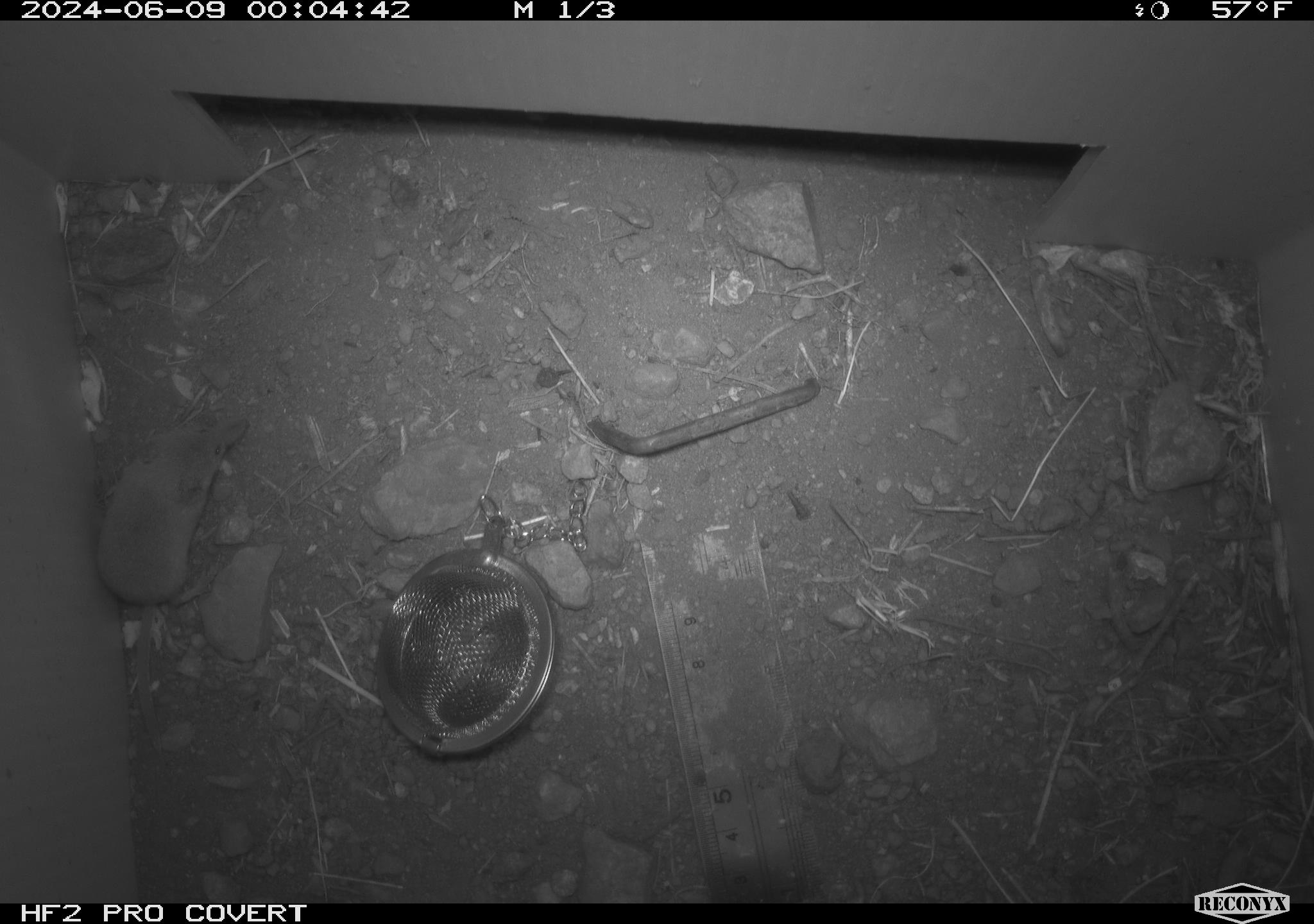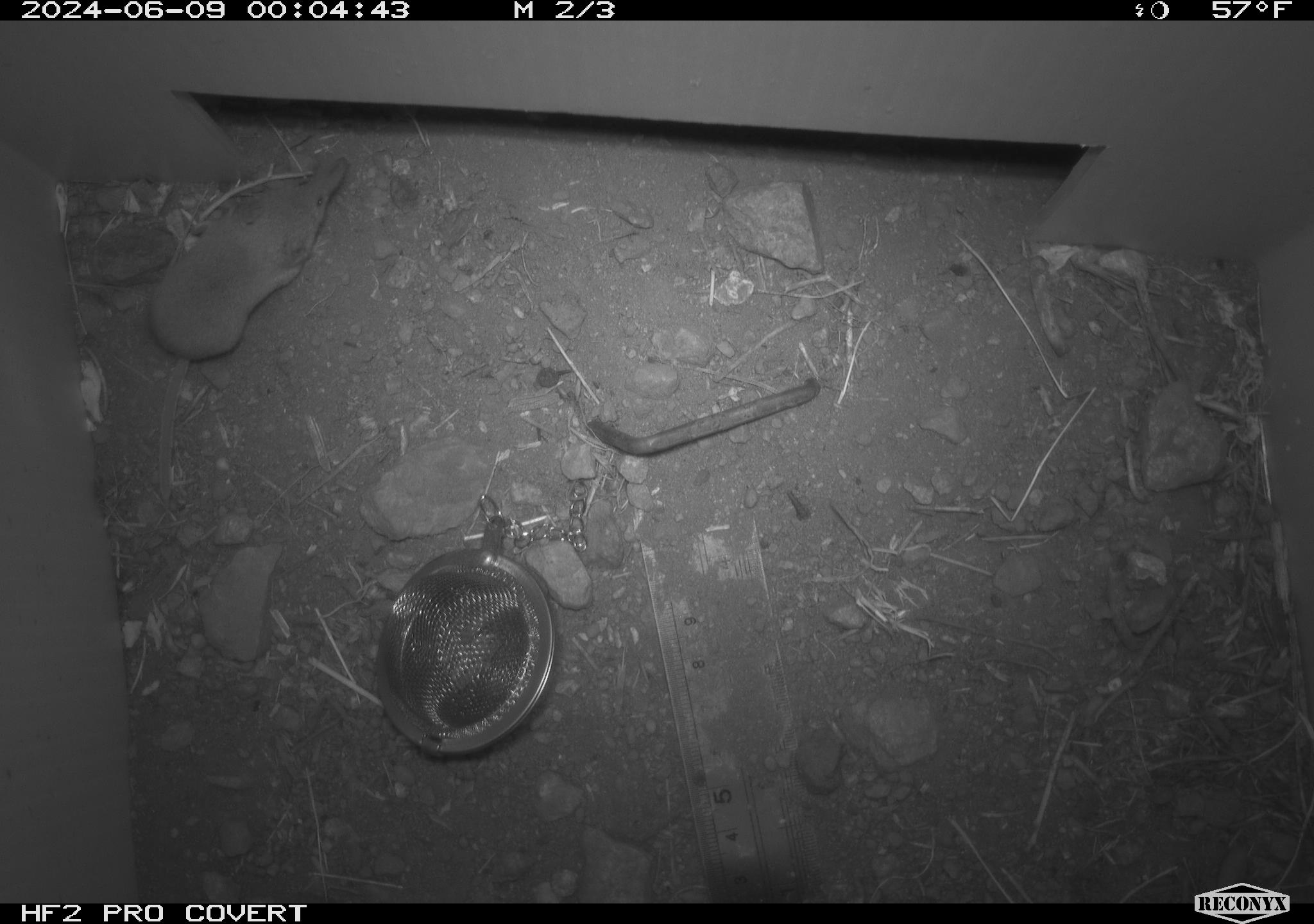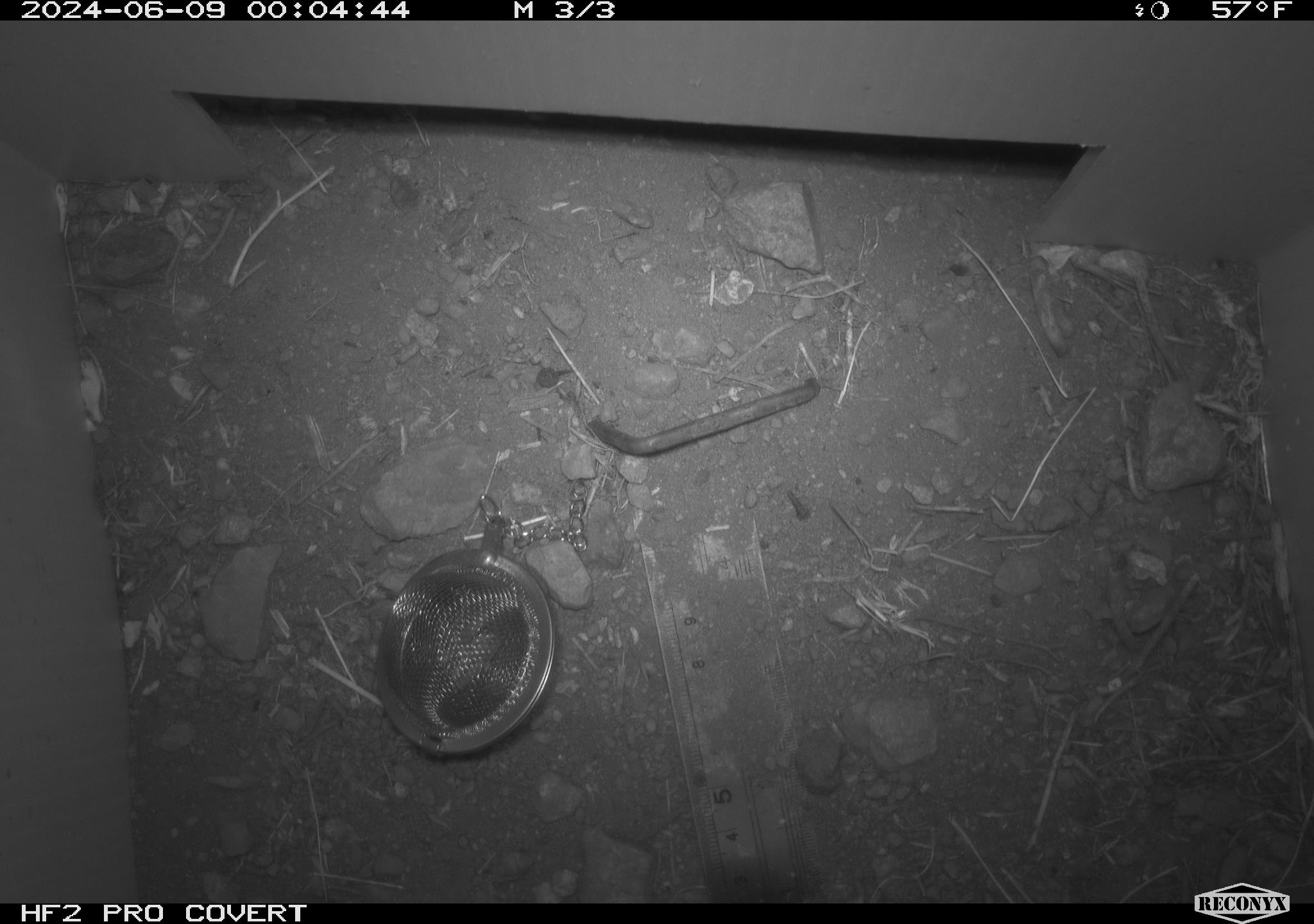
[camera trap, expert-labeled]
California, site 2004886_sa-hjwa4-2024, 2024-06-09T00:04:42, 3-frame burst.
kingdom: Animalia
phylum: Chordata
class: Mammalia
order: Eulipotyphla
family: Soricidae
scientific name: Soricidae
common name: shrews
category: soricidae family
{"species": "soricidae family (shrews) (Soricidae)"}